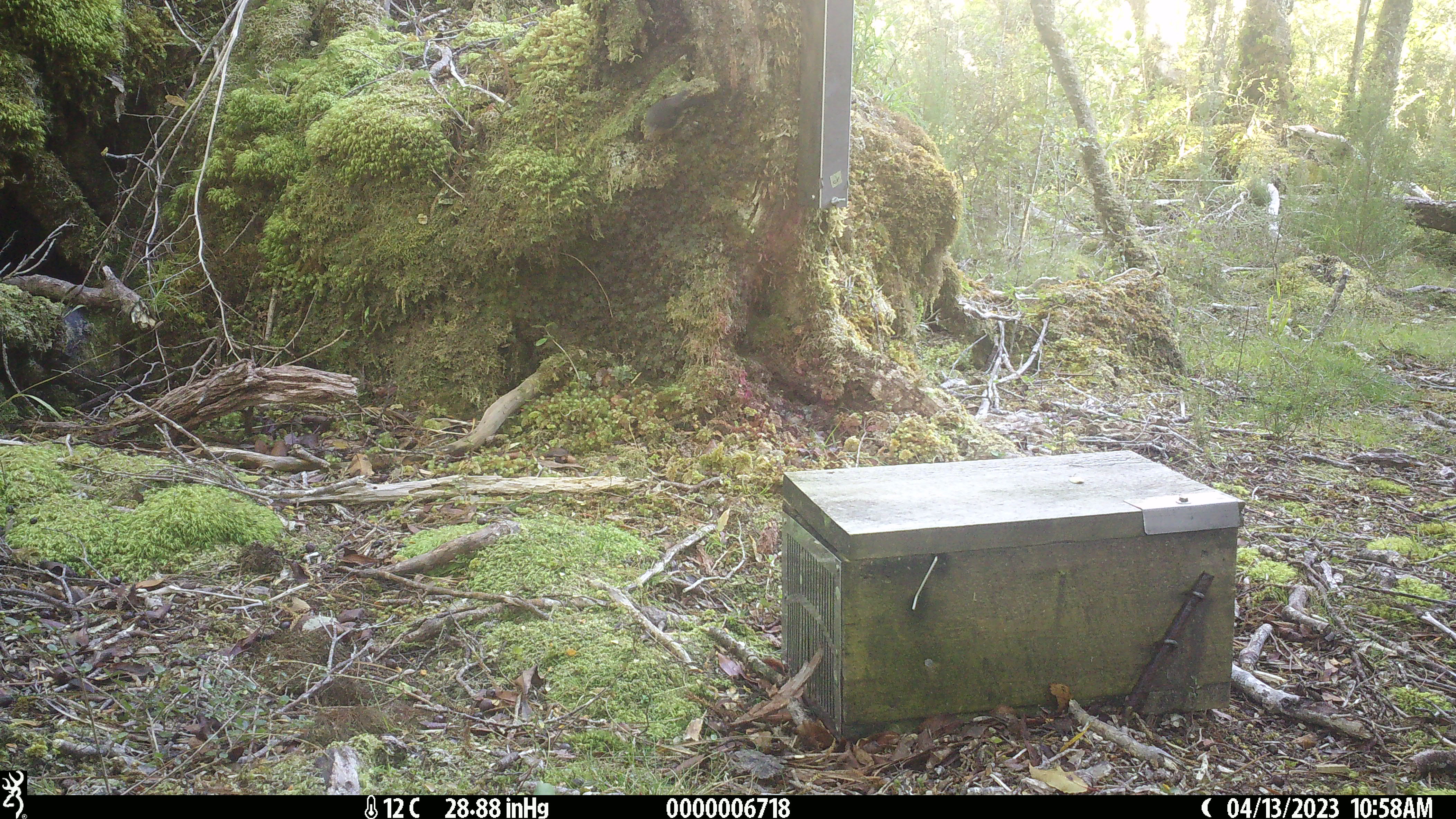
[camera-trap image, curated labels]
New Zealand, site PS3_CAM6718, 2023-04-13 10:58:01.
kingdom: Animalia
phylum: Chordata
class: Aves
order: Passeriformes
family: Petroicidae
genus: Petroica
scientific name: Petroica macrocephala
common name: tomtit